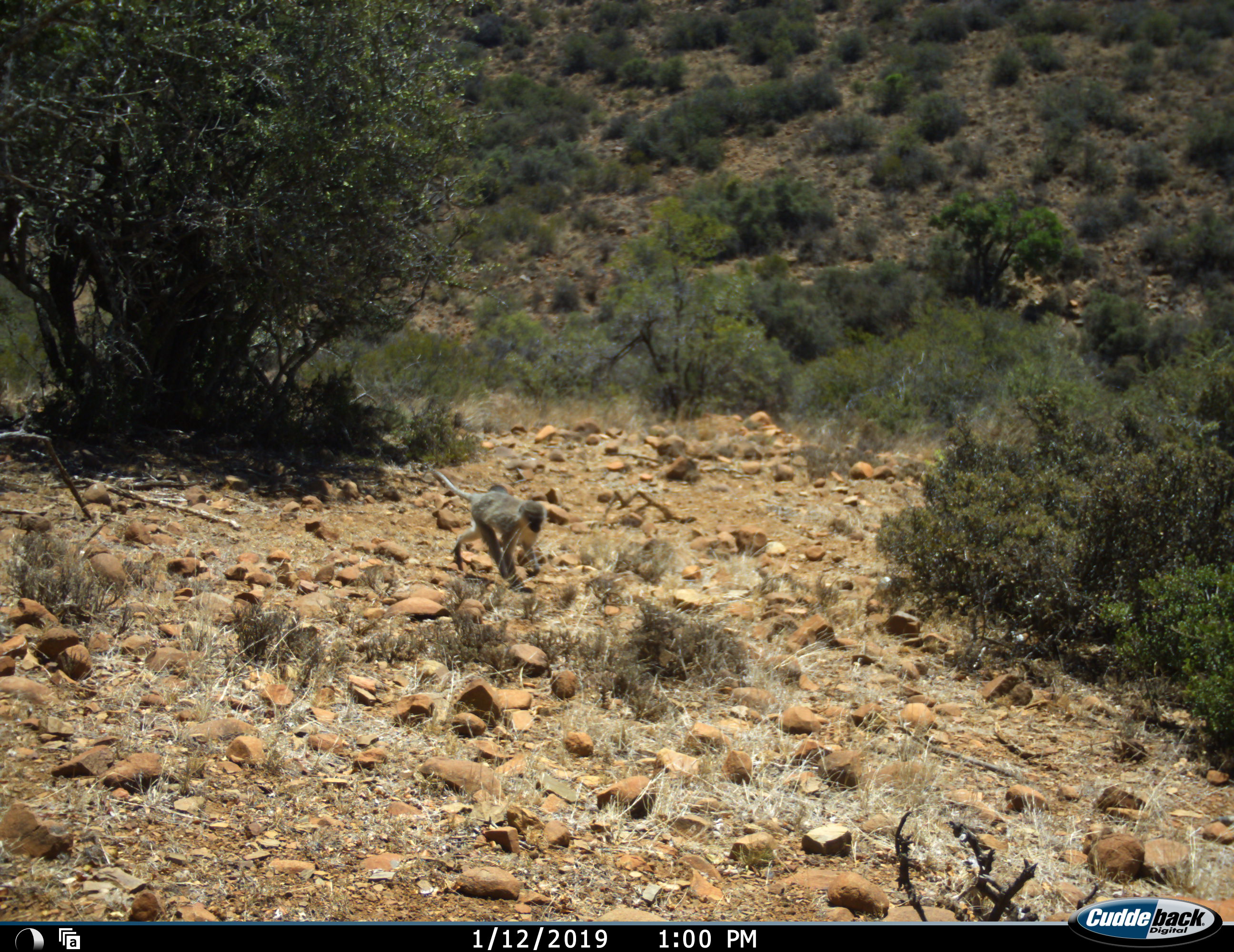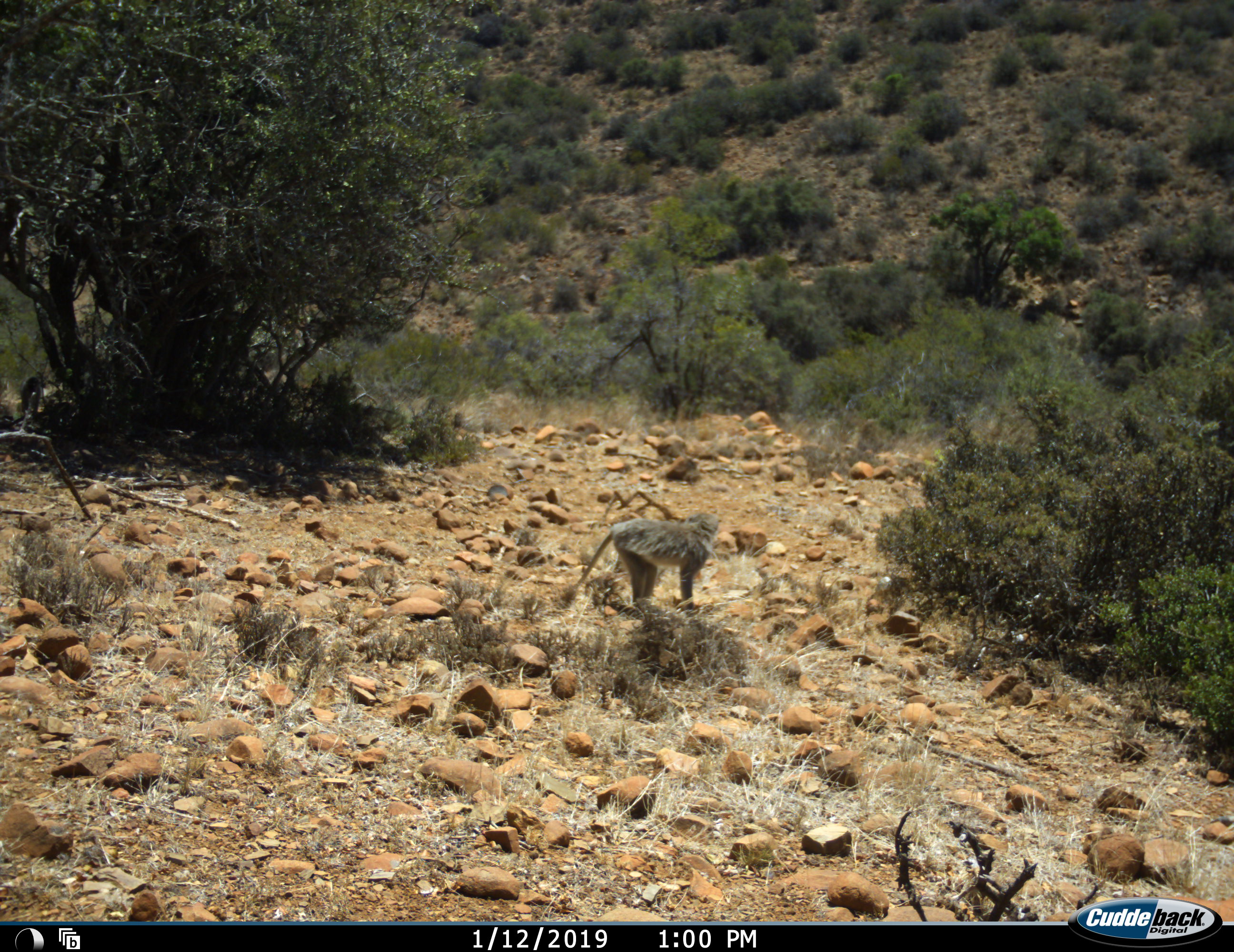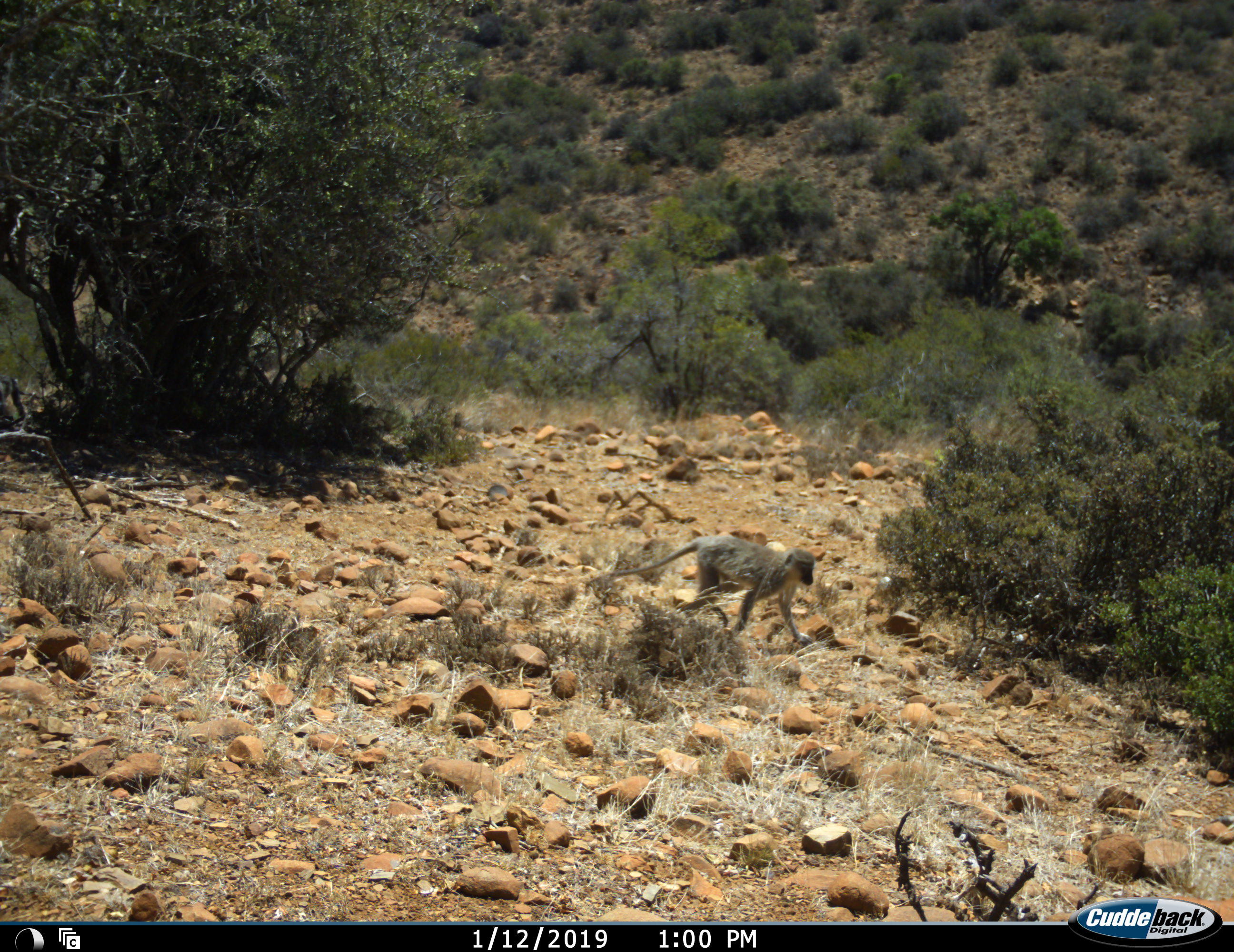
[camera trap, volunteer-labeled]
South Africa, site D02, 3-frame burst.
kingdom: Animalia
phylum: Chordata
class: Mammalia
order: Primates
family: Cercopithecidae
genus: Chlorocebus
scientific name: Chlorocebus pygerythrus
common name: vervet monkey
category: monkeyvervet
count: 2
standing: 0%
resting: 0%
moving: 100%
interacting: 0%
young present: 10%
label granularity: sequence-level